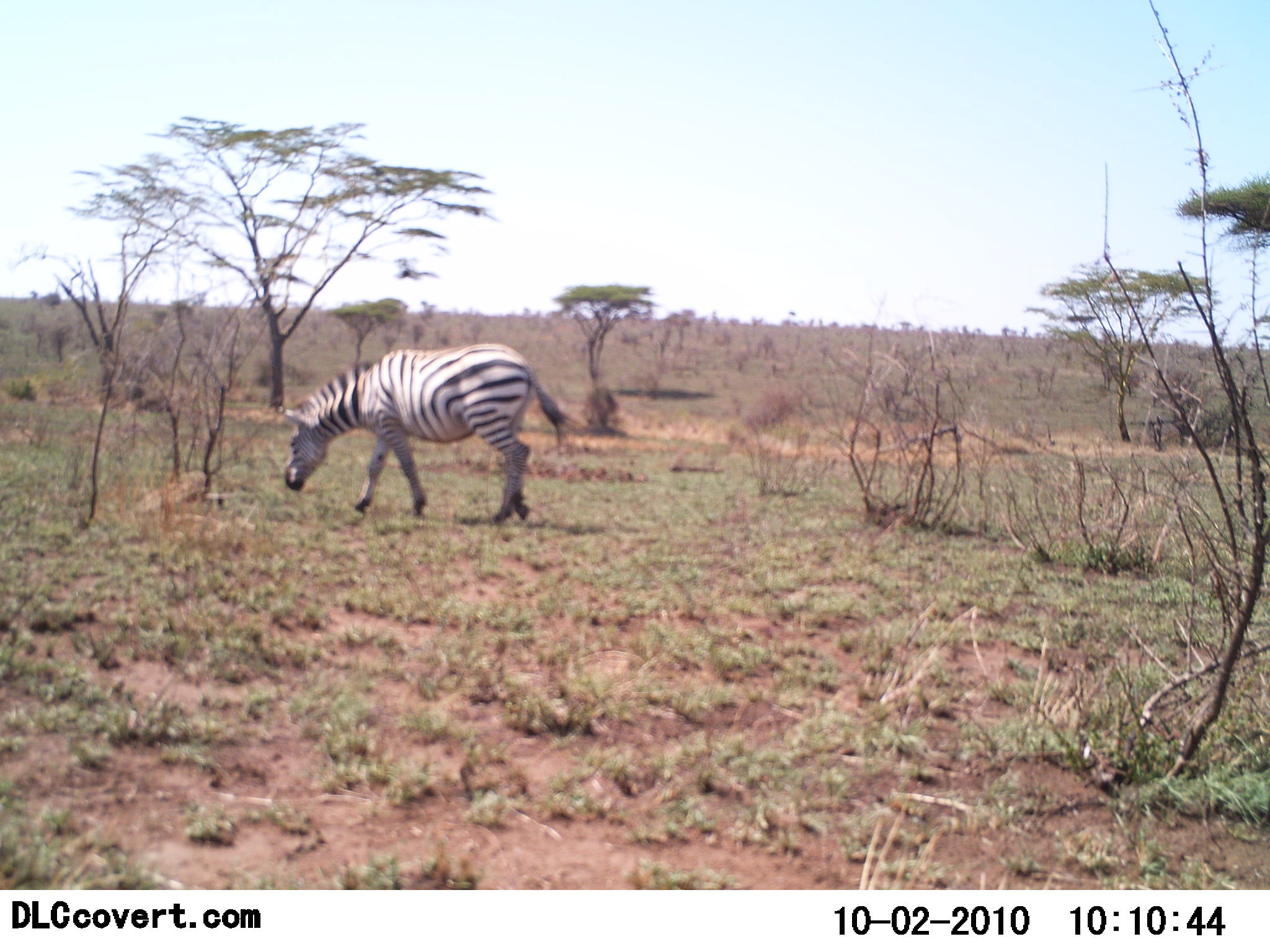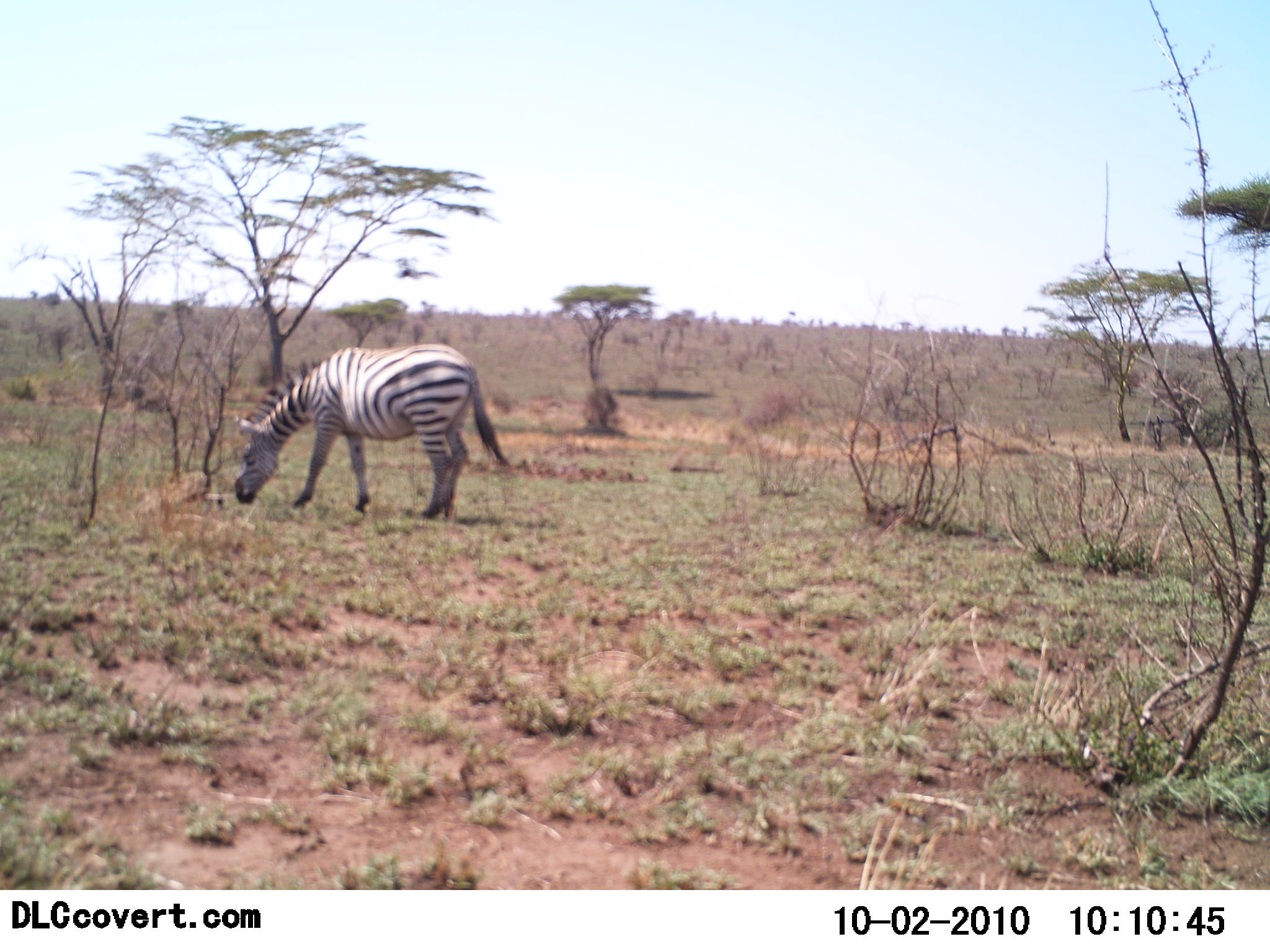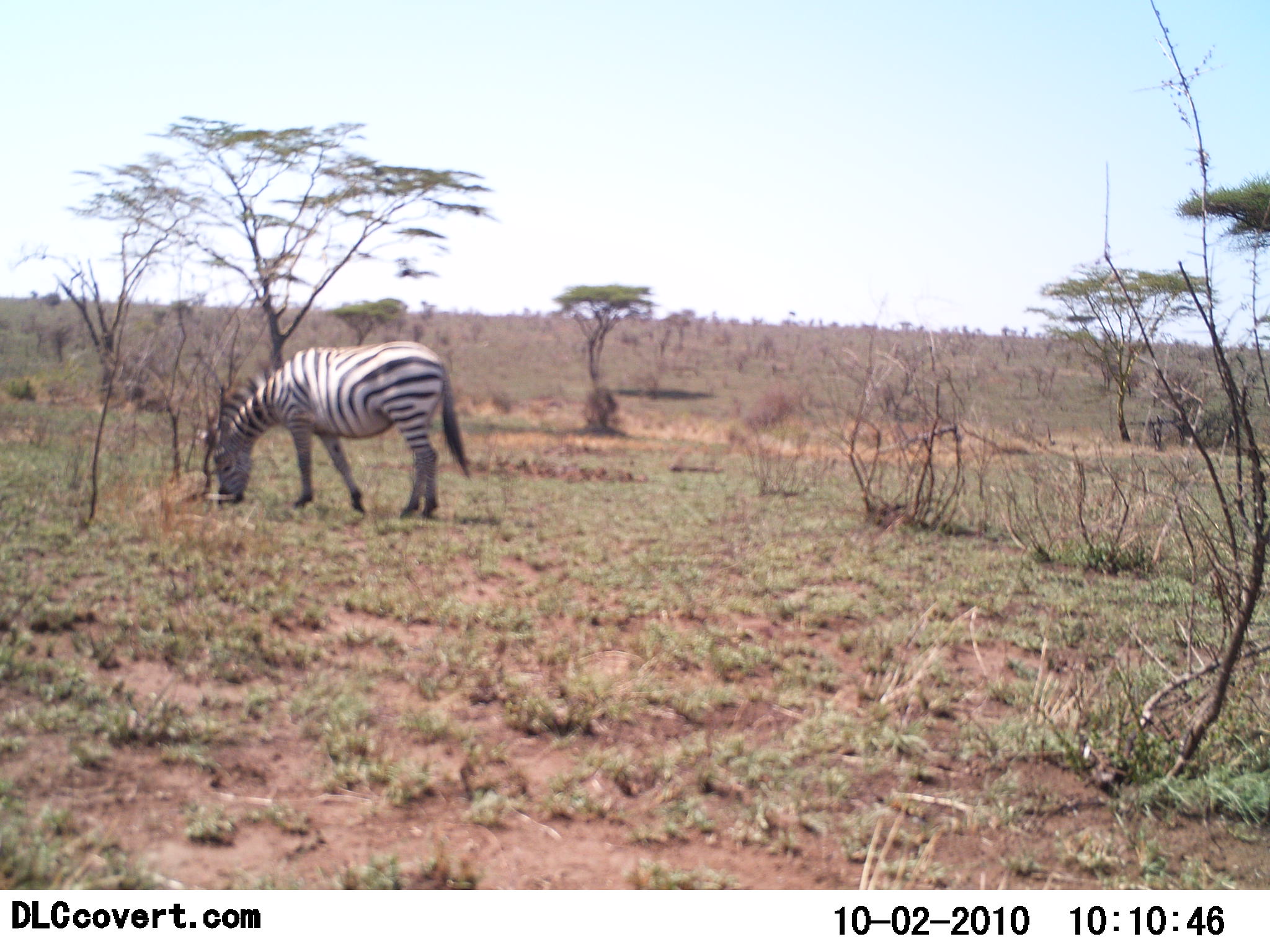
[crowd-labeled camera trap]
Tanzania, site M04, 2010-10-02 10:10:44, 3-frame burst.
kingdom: Animalia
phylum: Chordata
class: Mammalia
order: Perissodactyla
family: Equidae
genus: Equus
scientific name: Equus quagga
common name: plains zebra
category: zebra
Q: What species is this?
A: Zebra (plains zebra) (Equus quagga).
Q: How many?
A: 1.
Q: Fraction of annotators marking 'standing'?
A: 6%.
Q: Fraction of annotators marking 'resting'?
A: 0%.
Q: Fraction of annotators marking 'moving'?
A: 41%.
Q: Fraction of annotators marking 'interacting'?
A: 0%.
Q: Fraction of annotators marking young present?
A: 0%.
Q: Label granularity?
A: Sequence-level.